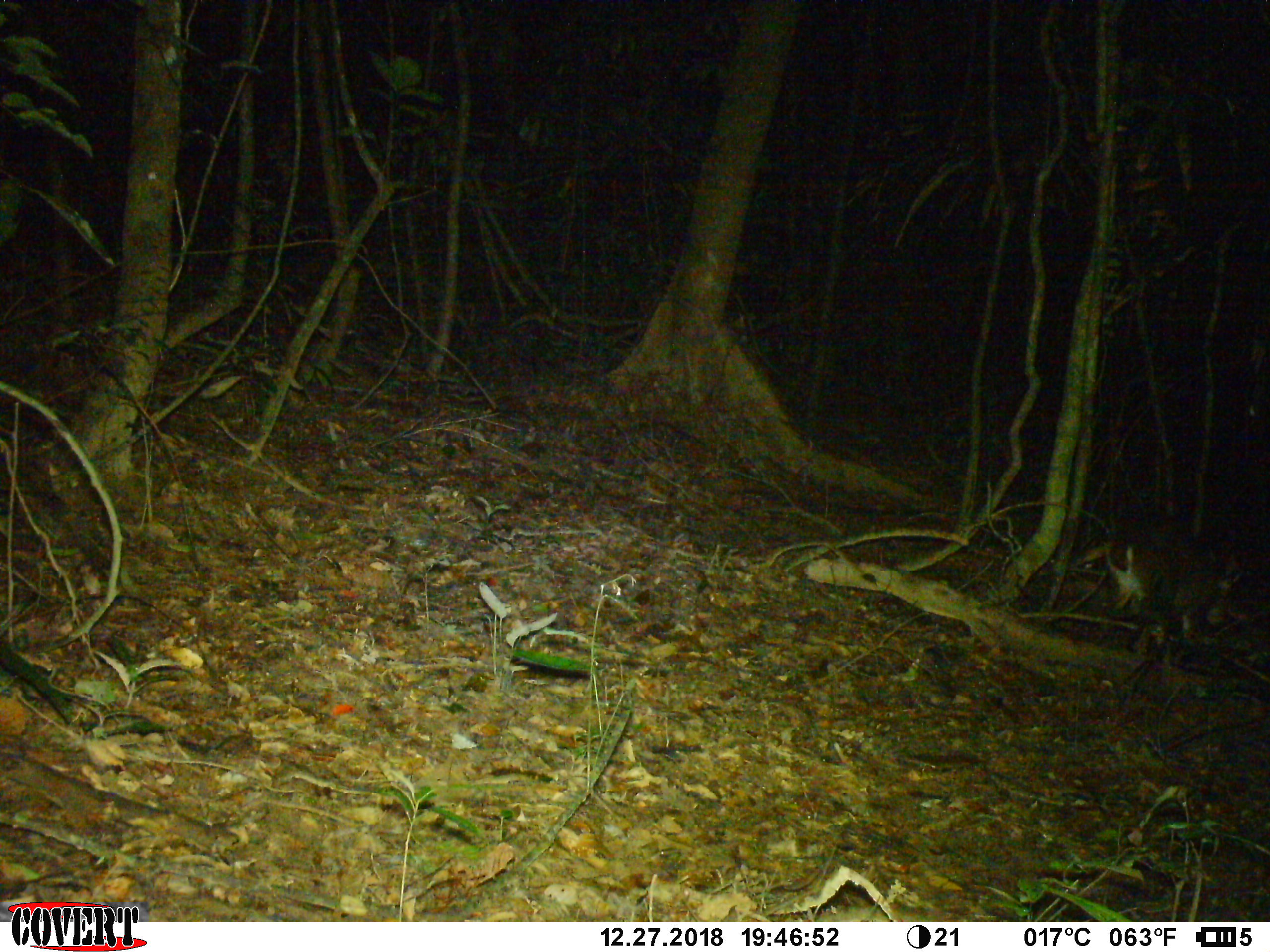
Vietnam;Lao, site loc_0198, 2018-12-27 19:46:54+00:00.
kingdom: Animalia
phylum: Chordata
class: Mammalia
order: Artiodactyla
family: Cervidae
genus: Muntiacus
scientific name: Muntiacus vuquangensis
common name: large-antlered muntjac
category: large antlered muntjac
Large antlered muntjac (large-antlered muntjac) (Muntiacus vuquangensis). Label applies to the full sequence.